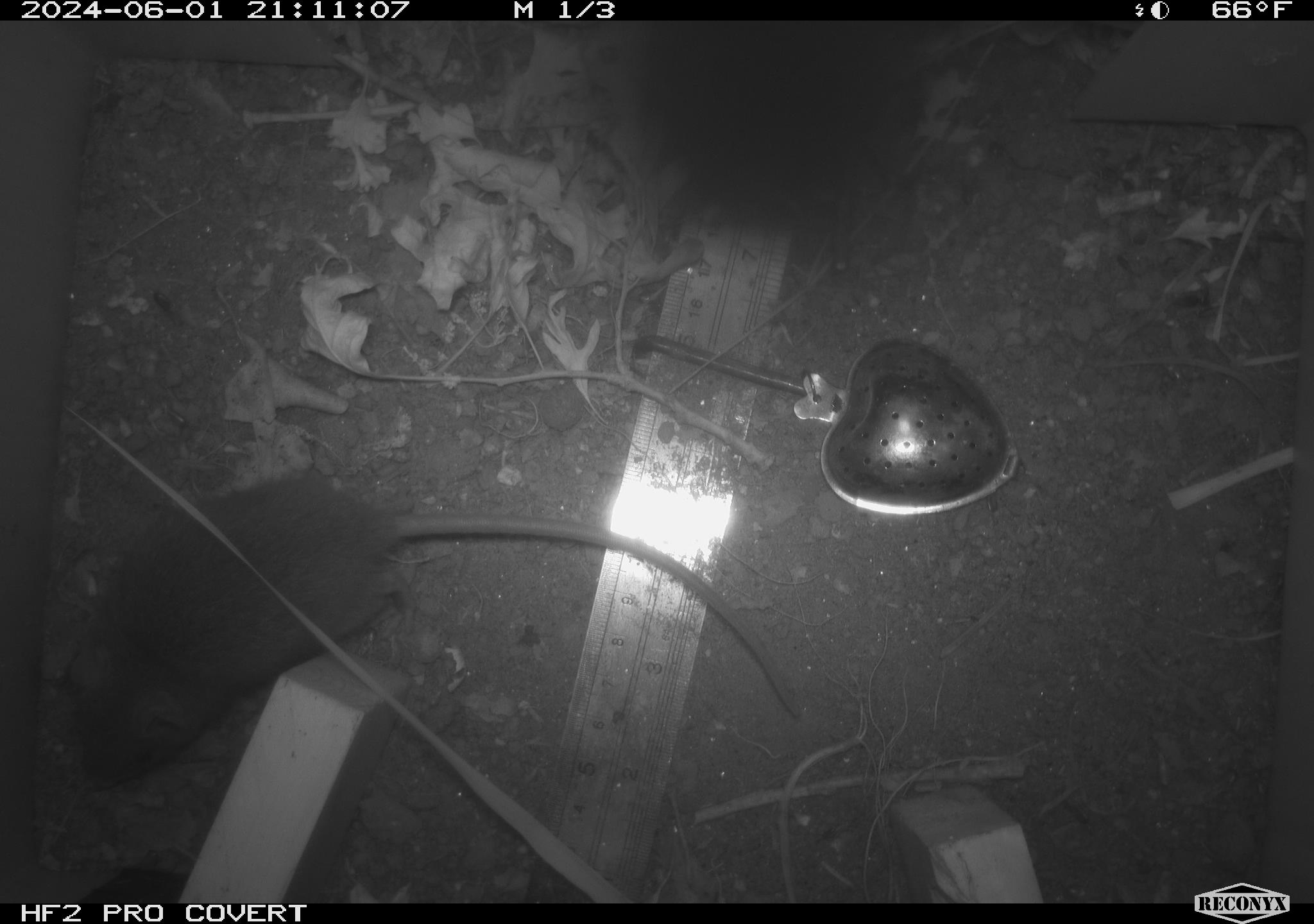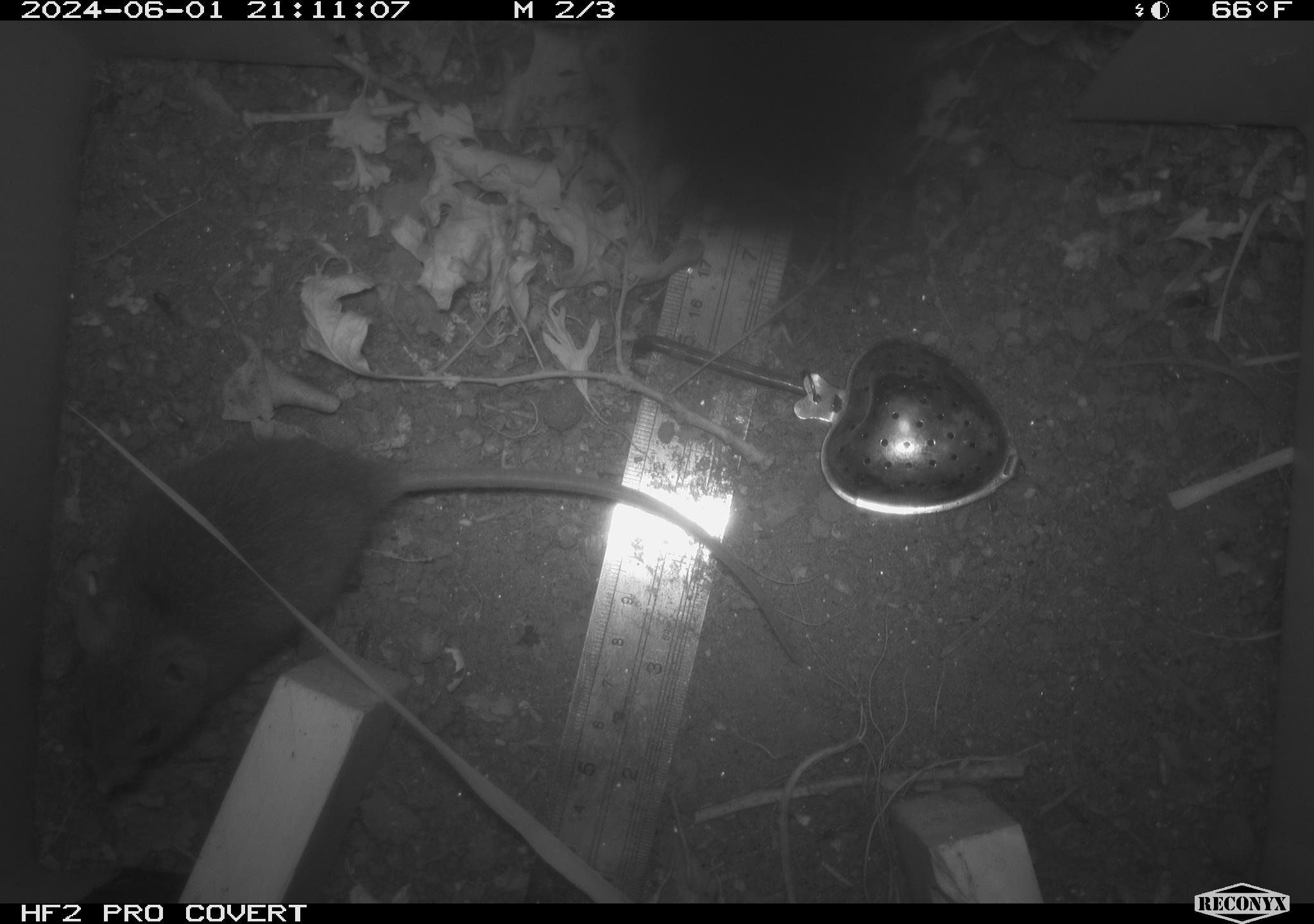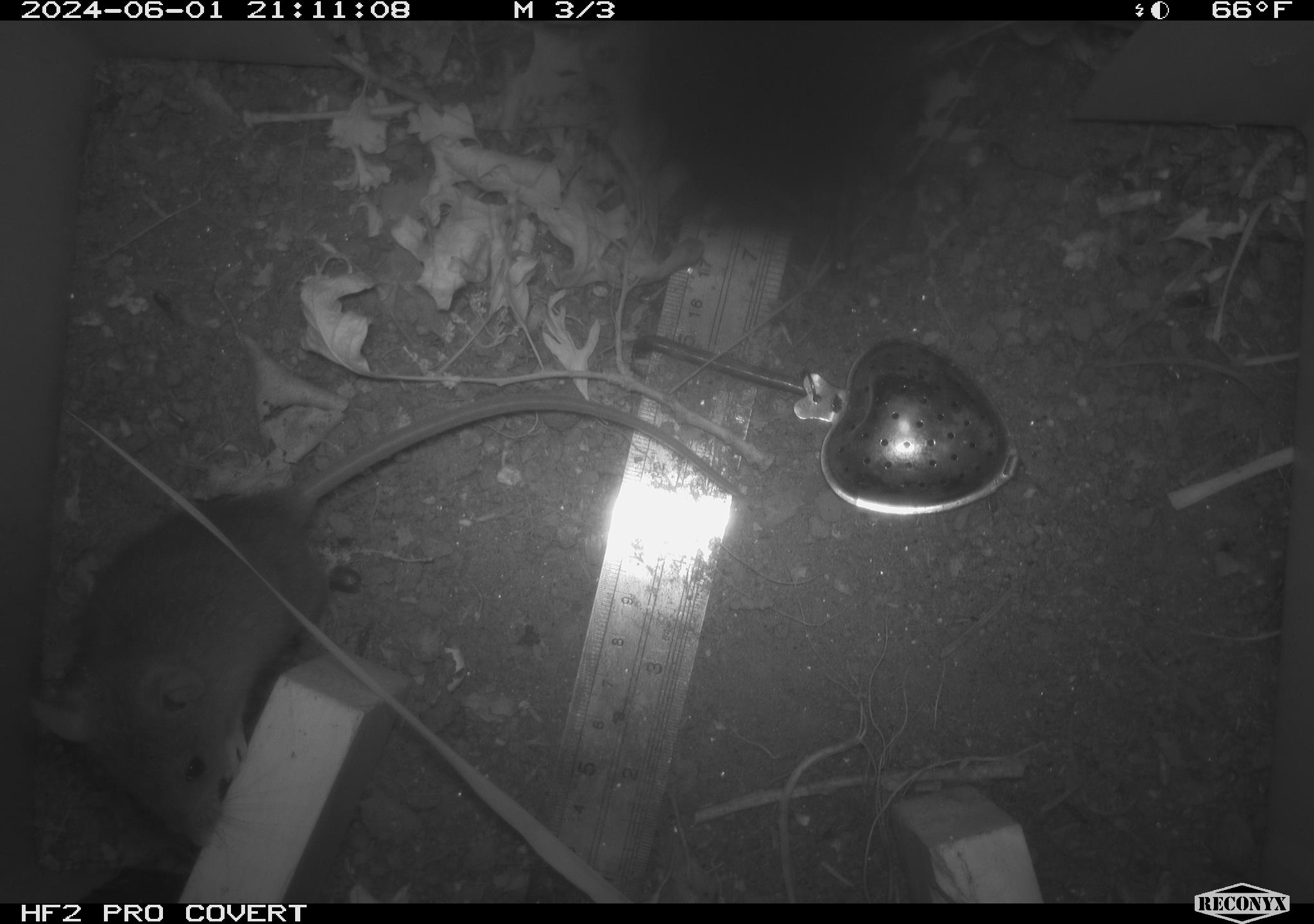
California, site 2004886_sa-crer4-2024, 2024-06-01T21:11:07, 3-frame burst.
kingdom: Animalia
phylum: Chordata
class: Mammalia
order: Rodentia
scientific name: Rodentia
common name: mouse species